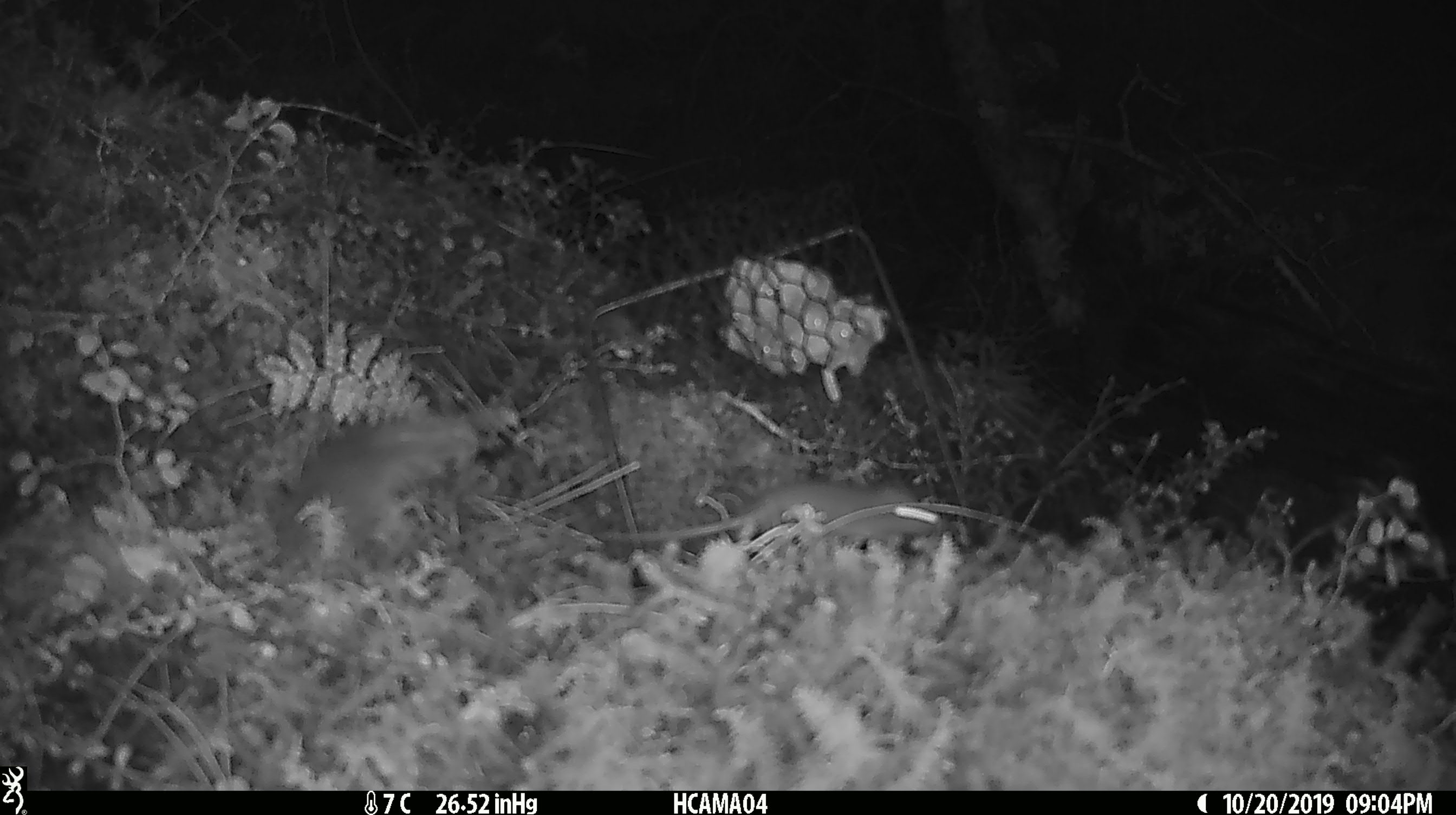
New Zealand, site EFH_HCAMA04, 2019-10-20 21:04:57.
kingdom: Animalia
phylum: Chordata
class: Mammalia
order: Rodentia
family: Muridae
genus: Rattus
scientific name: Rattus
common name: rat